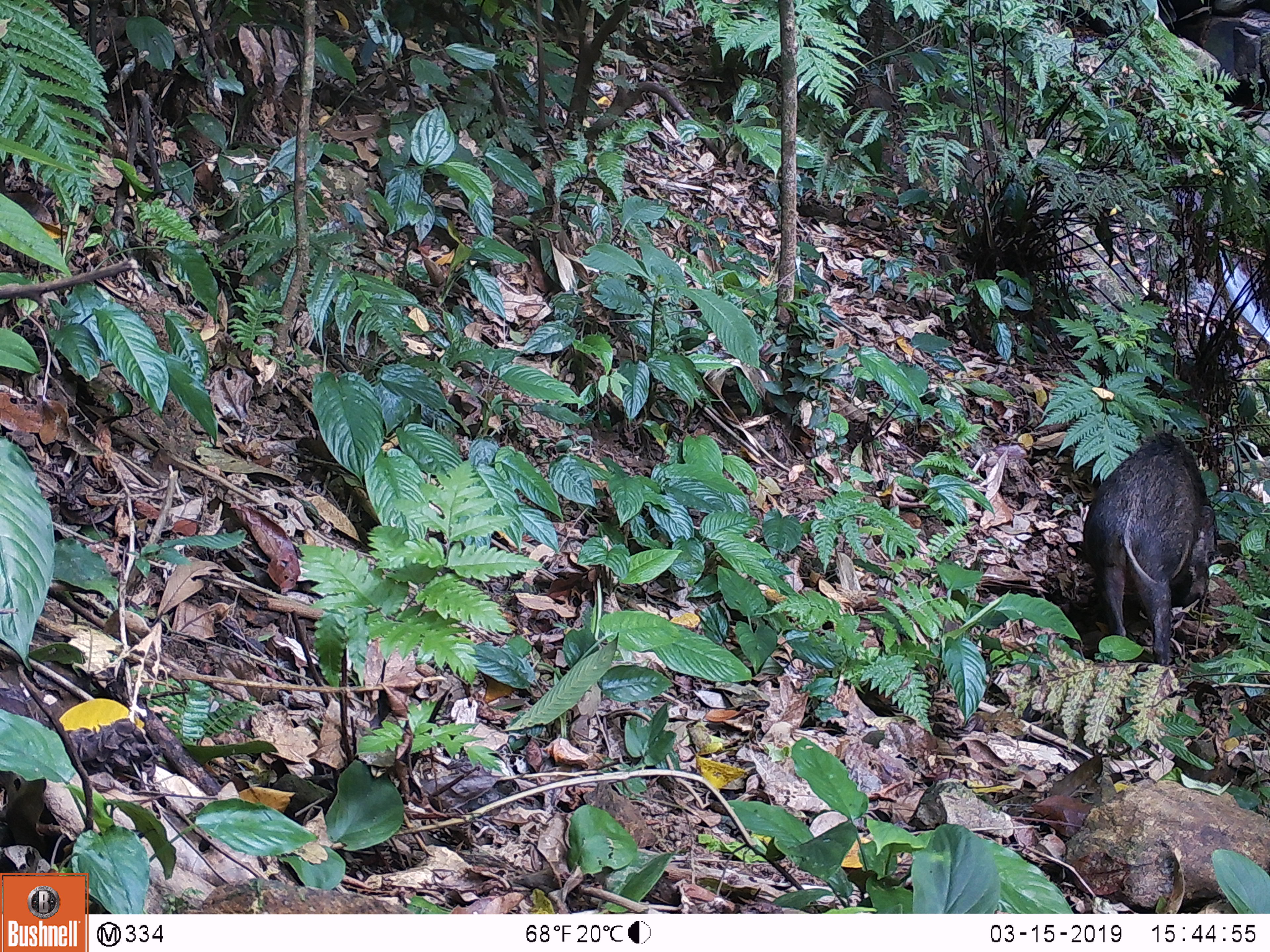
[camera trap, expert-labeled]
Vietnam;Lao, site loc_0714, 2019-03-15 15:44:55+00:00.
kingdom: Animalia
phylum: Chordata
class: Mammalia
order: Artiodactyla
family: Suidae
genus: Sus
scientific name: Sus scrofa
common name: eurasian wild pig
Eurasian wild pig (Sus scrofa). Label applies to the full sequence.